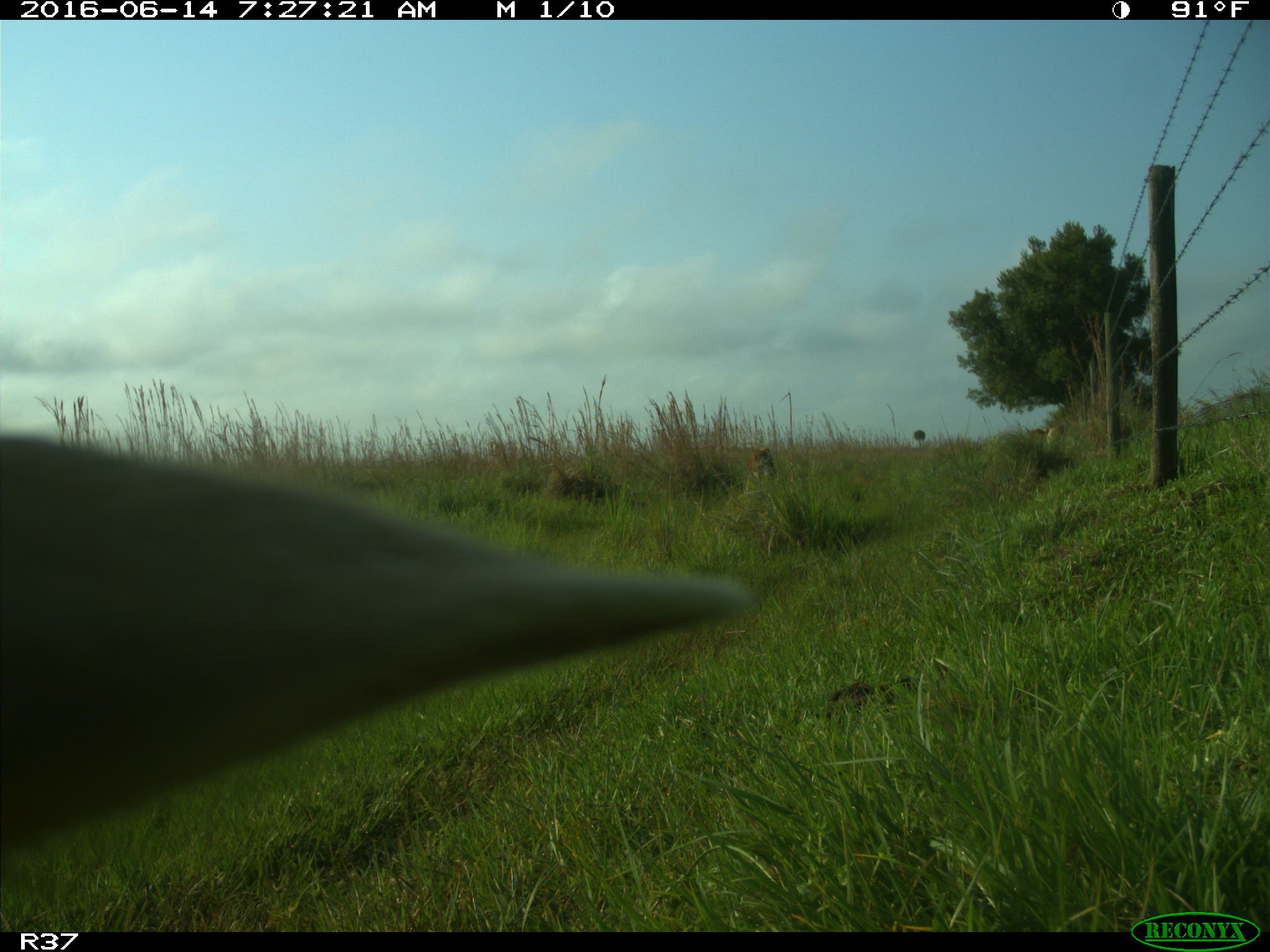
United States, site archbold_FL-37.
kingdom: Animalia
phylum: Chordata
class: Mammalia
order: Artiodactyla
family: Bovidae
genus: Bos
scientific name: Bos taurus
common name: domestic cow